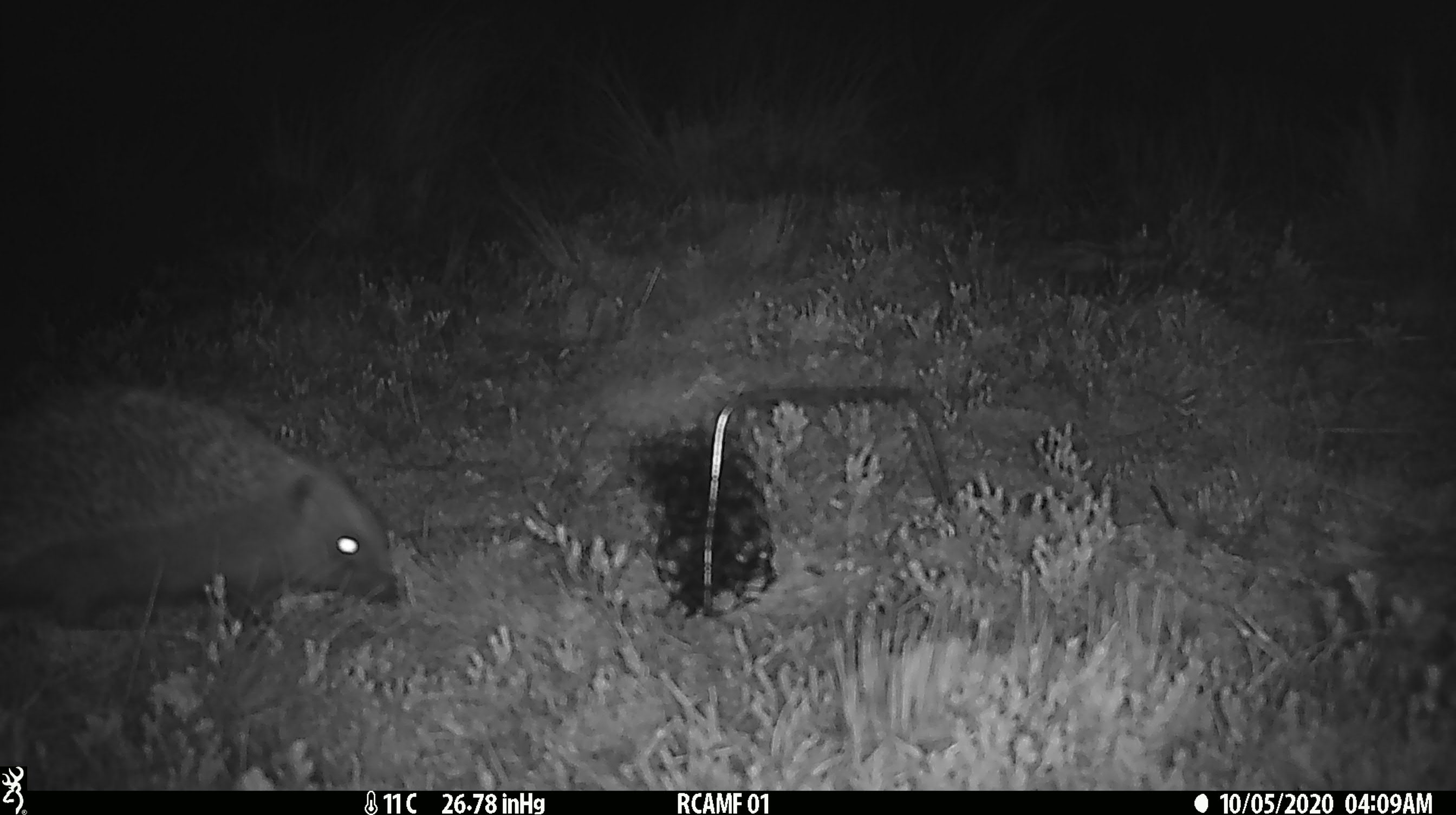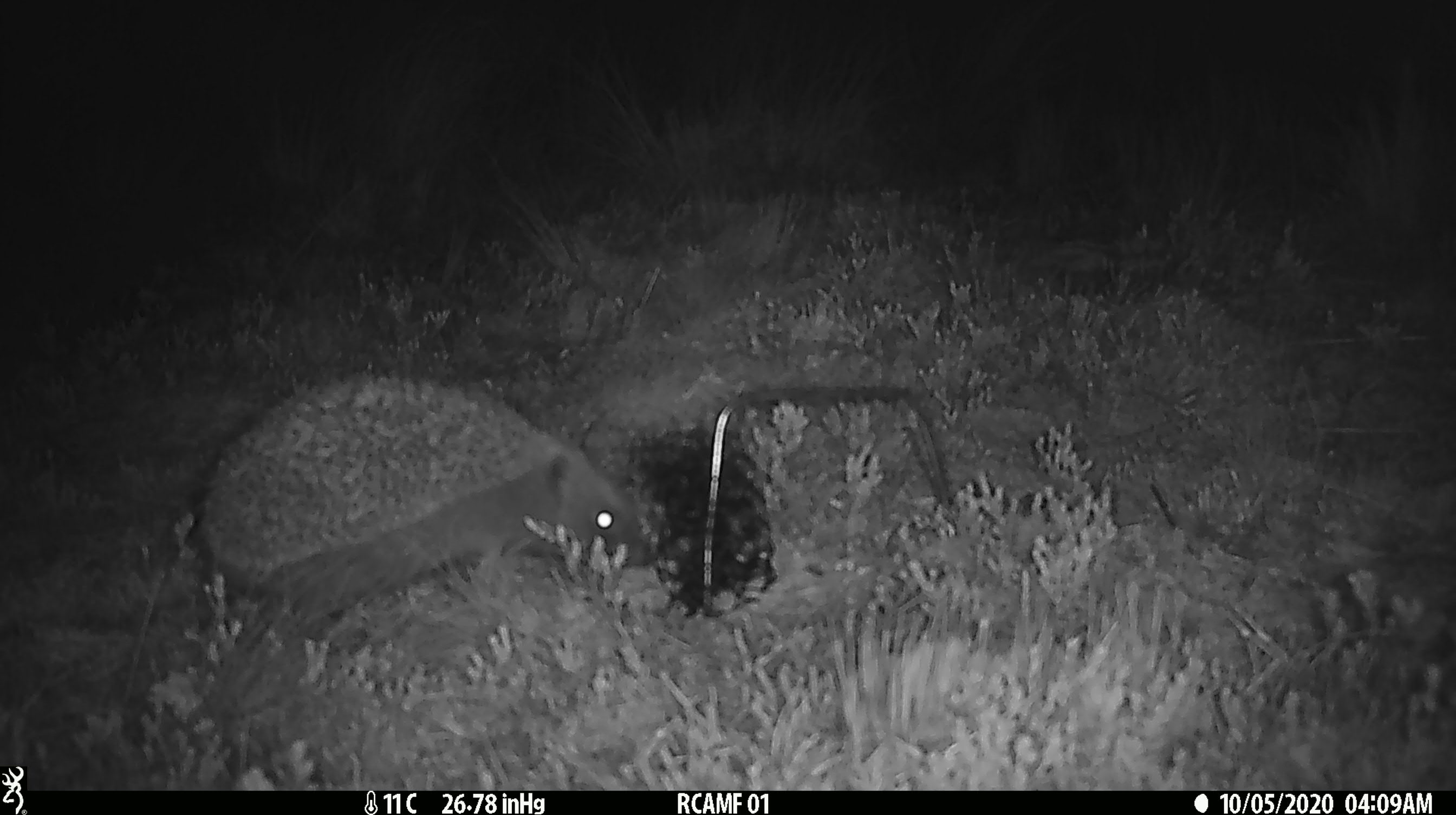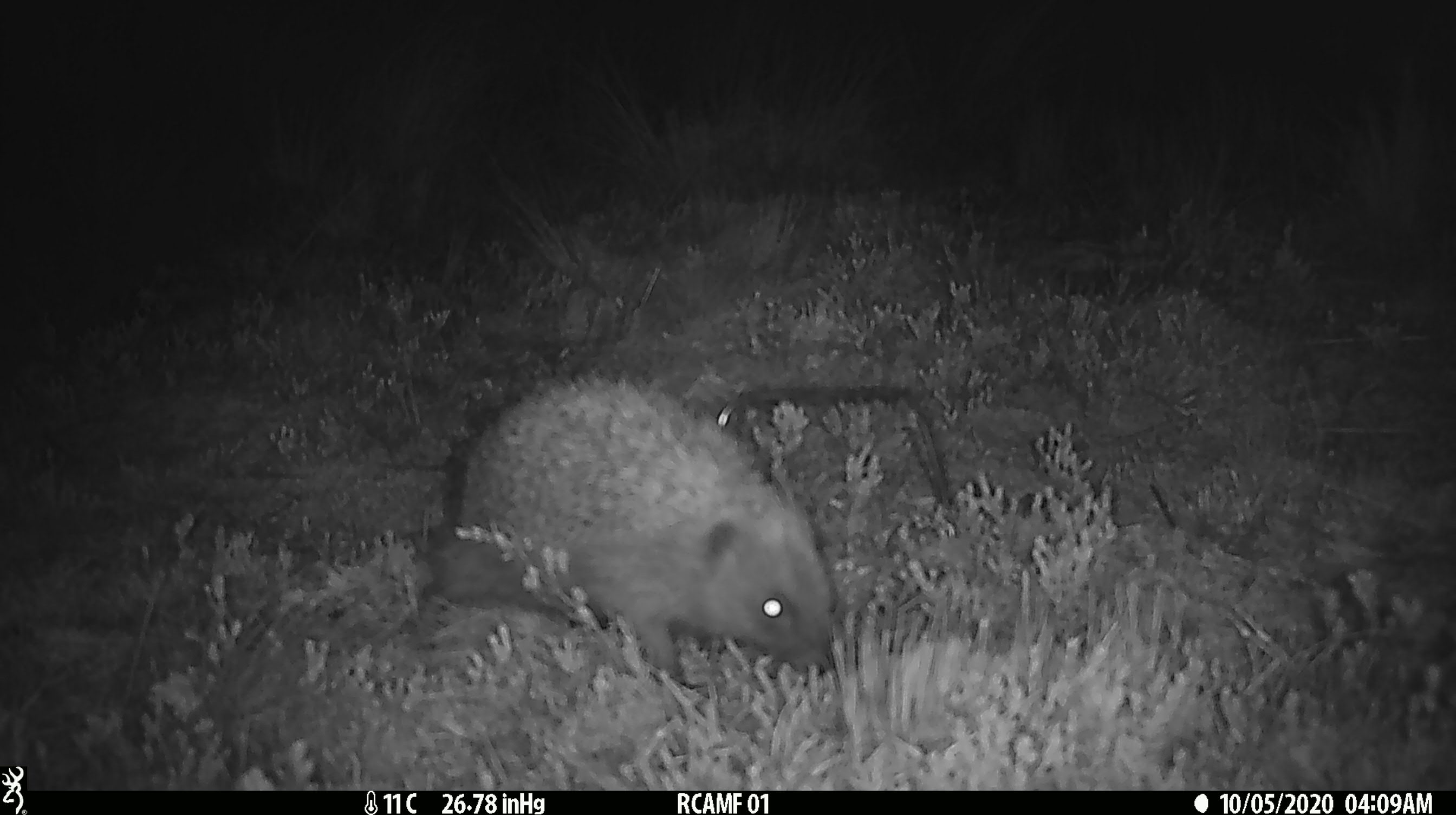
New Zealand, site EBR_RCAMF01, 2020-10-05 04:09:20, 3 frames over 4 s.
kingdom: Animalia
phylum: Chordata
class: Mammalia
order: Eulipotyphla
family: Erinaceidae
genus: Erinaceus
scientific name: Erinaceus europaeus europaeus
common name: european hedgehog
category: hedgehog